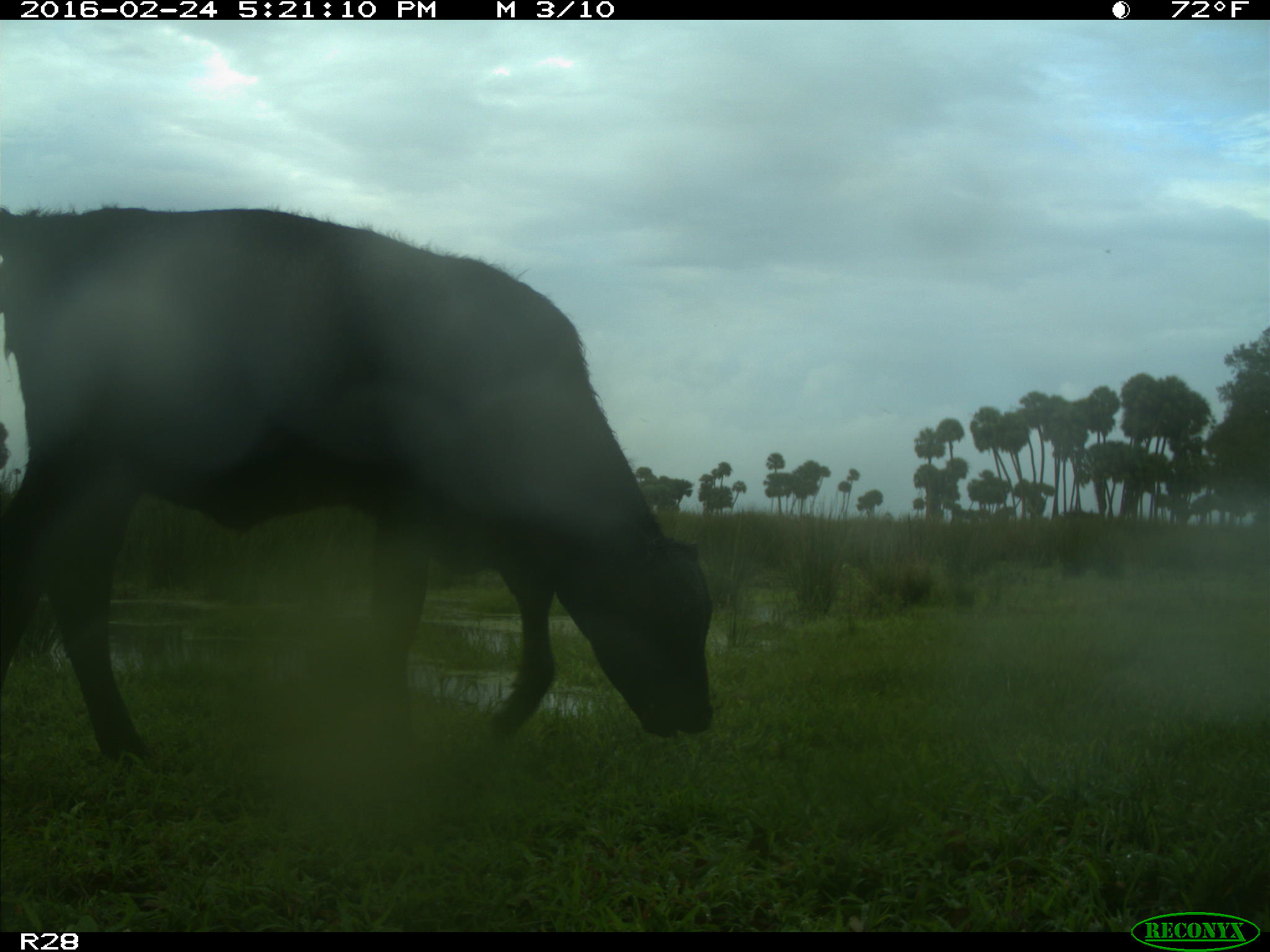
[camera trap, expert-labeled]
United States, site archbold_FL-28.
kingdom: Animalia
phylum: Chordata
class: Mammalia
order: Artiodactyla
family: Bovidae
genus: Bos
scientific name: Bos taurus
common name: domestic cow